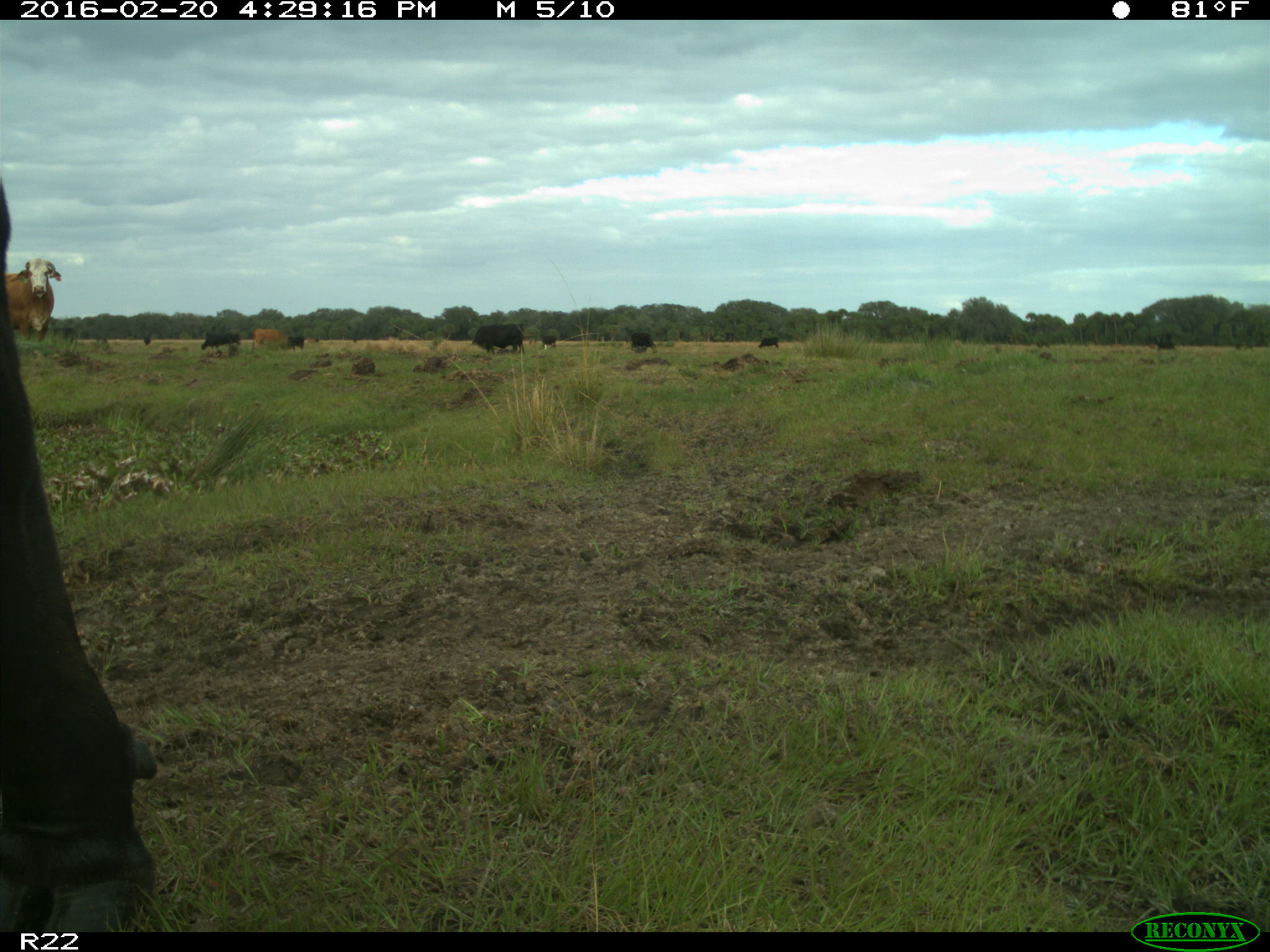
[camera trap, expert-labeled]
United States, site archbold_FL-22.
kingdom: Animalia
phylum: Chordata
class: Mammalia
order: Artiodactyla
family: Bovidae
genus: Bos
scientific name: Bos taurus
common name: domestic cow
Bos taurus (domestic cow).